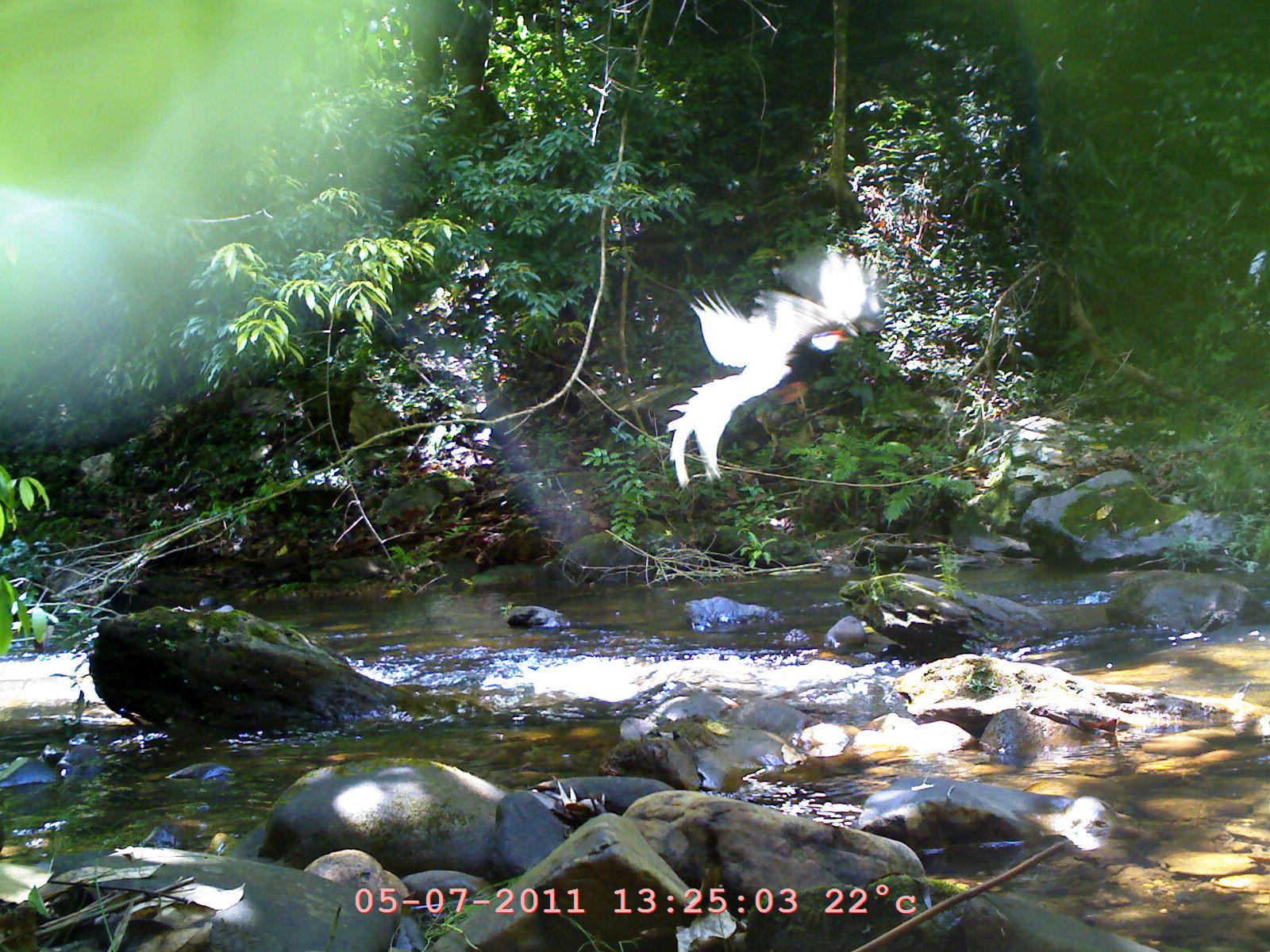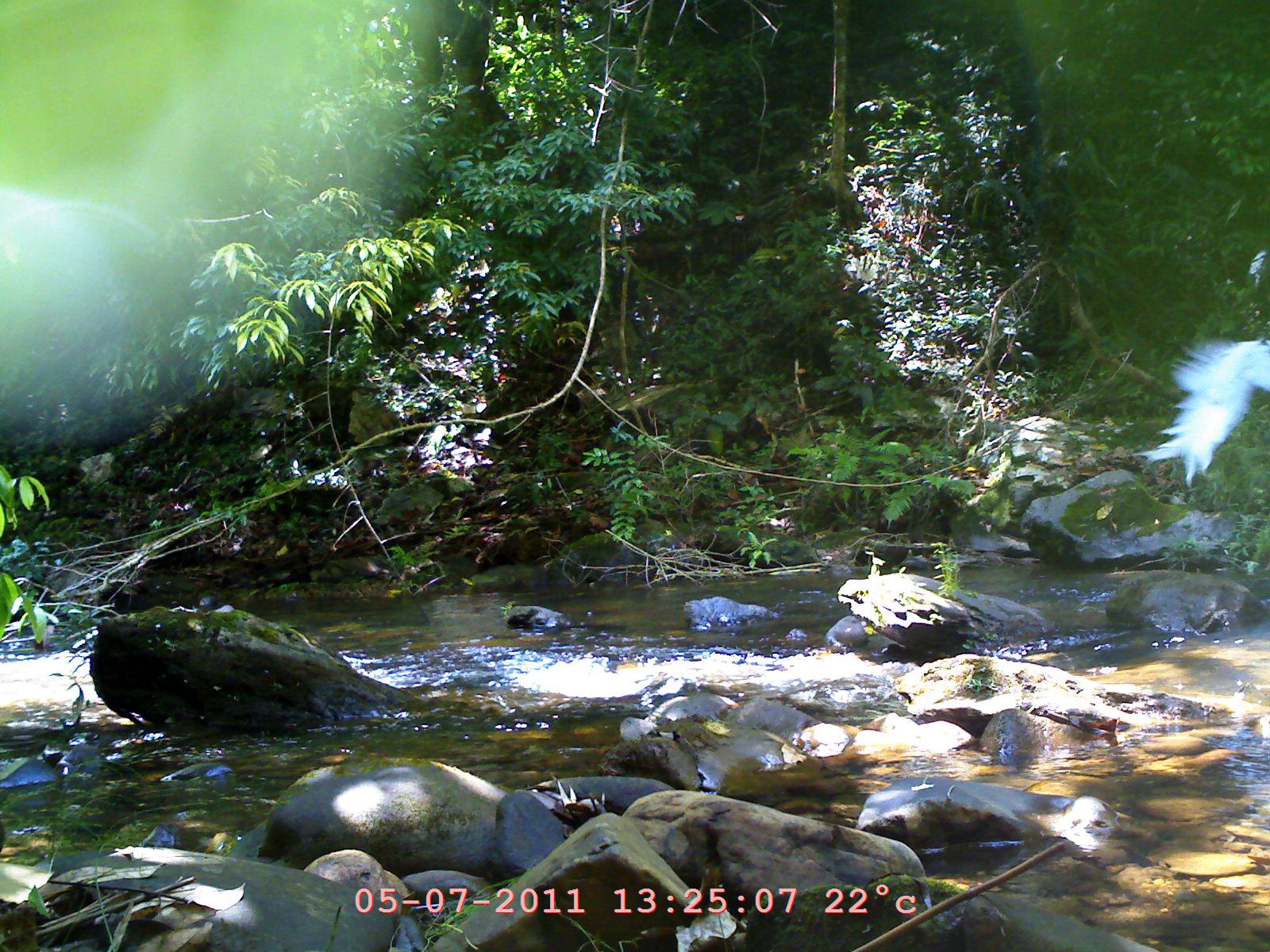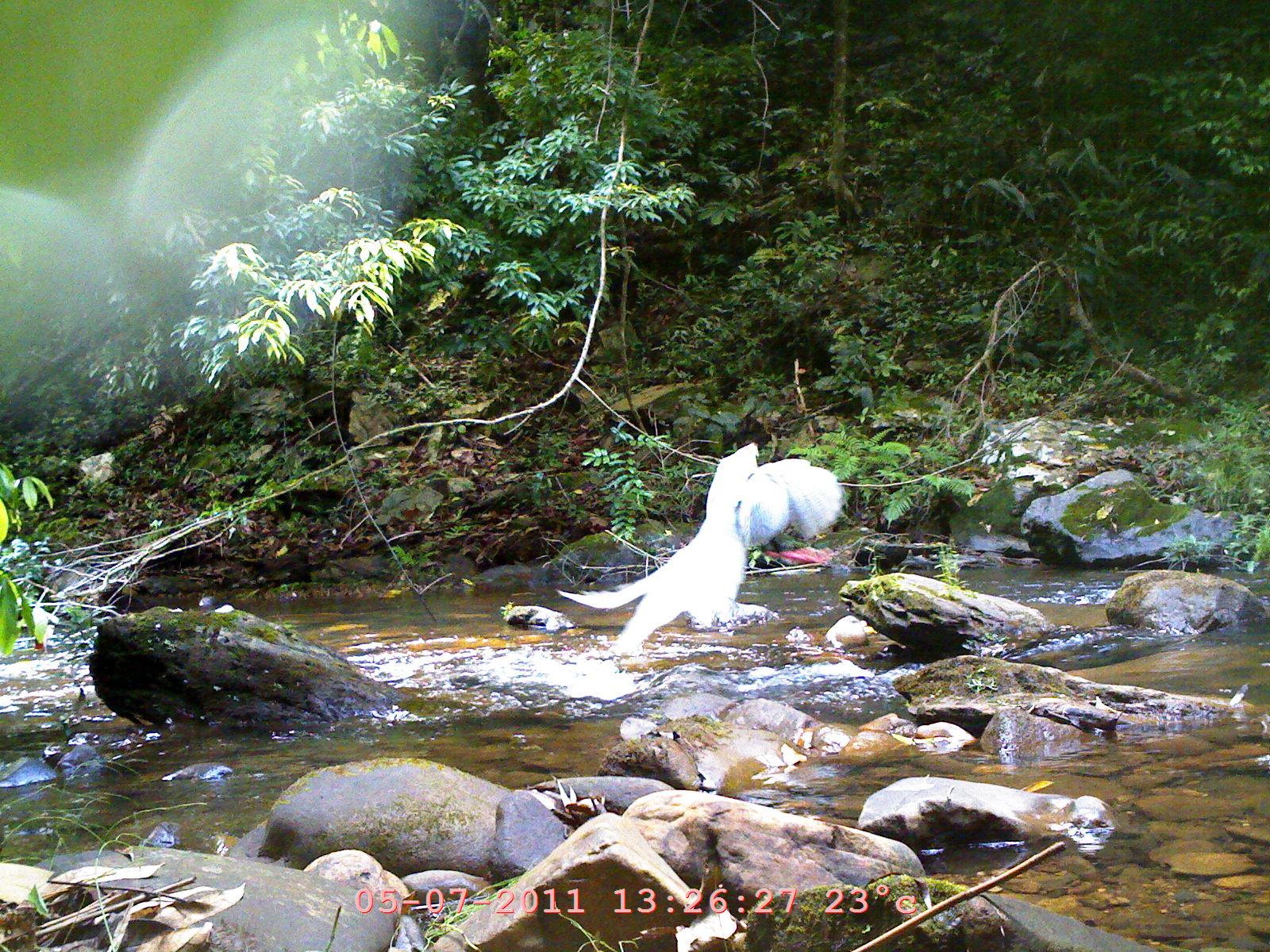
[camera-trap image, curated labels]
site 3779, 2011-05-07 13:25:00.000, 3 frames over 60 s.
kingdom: Animalia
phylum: Chordata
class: Aves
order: Galliformes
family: Phasianidae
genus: Lophura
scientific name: Lophura nycthemera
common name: silver pheasant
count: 1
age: adult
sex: male